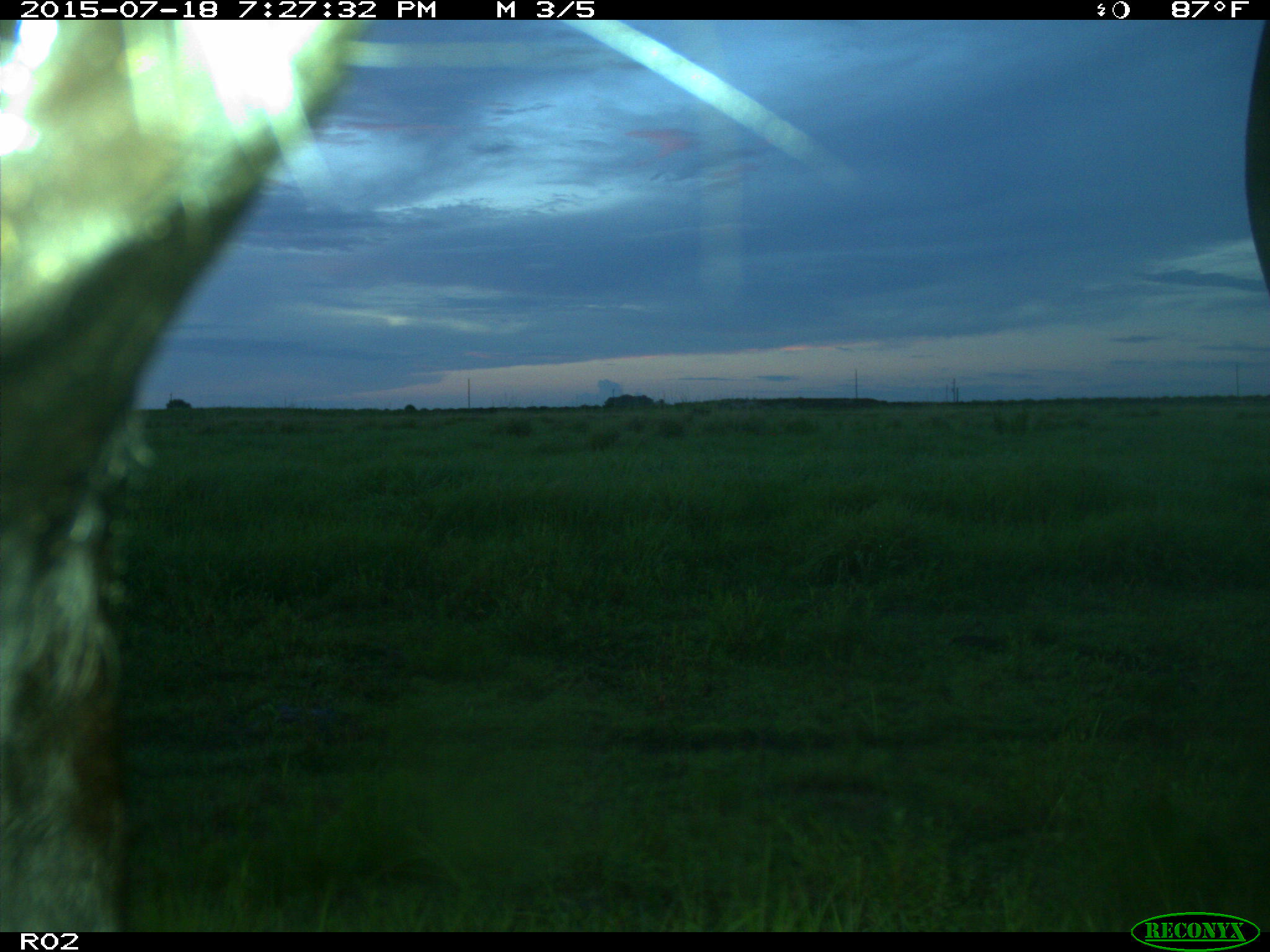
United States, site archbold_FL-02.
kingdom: Animalia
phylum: Chordata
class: Mammalia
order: Artiodactyla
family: Bovidae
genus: Bos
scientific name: Bos taurus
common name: domestic cow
Bos taurus (domestic cow).